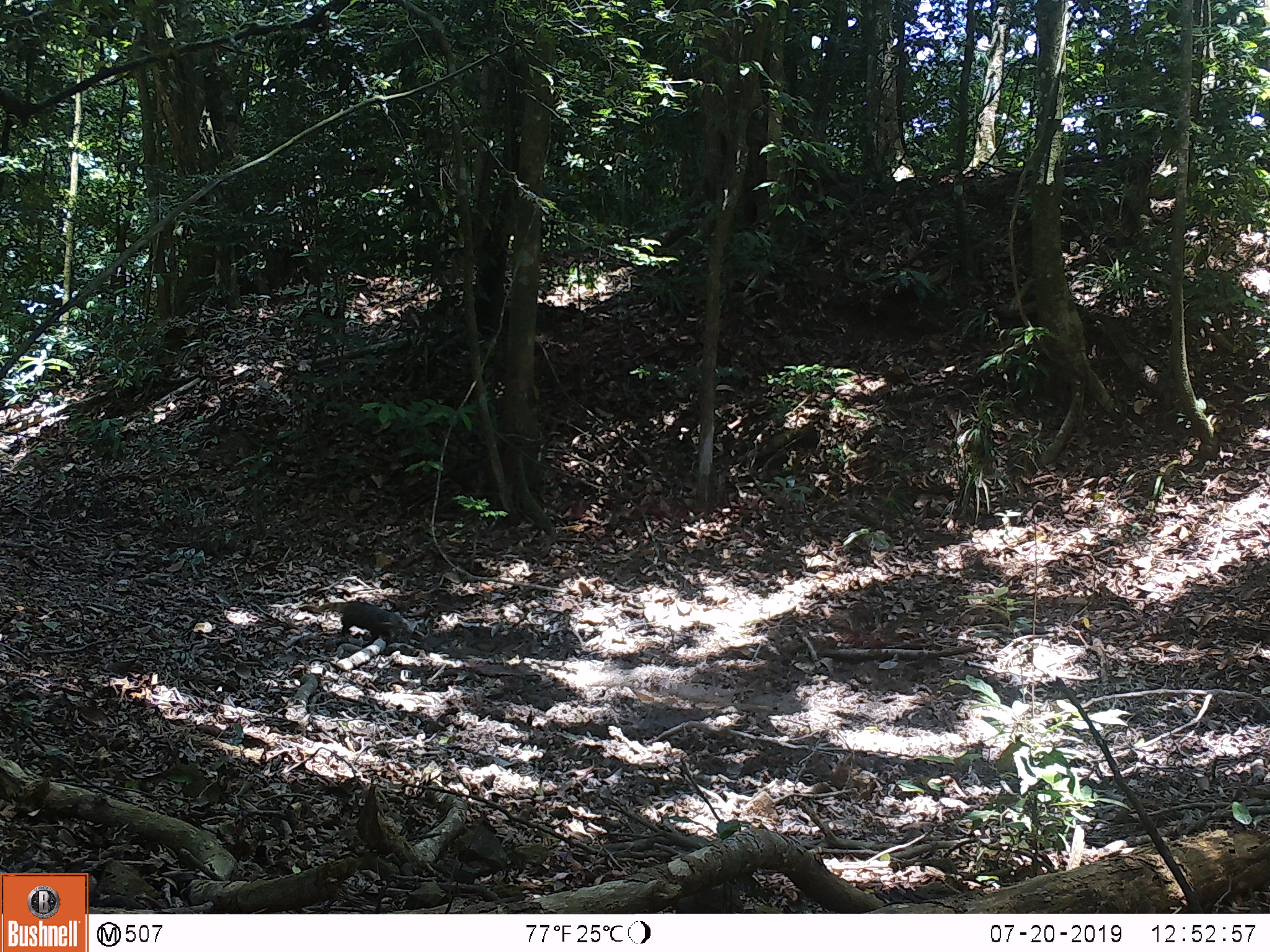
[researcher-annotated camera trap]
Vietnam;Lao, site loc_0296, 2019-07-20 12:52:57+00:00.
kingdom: Animalia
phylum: Chordata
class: Mammalia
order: Artiodactyla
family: Cervidae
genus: Muntiacus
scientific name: Muntiacus vuquangensis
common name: large-antlered muntjac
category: large antlered muntjac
Large antlered muntjac (large-antlered muntjac) (Muntiacus vuquangensis). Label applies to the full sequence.